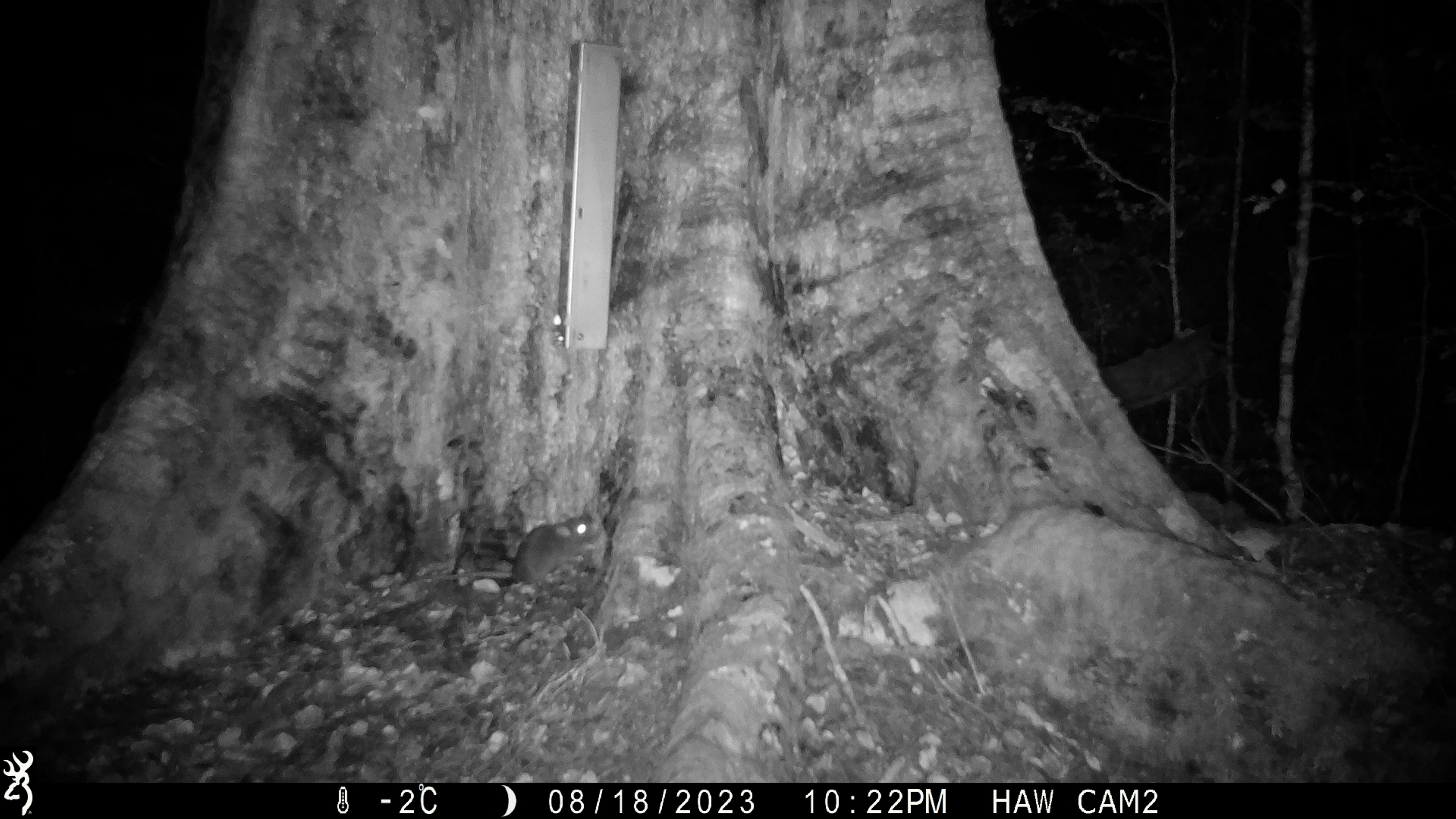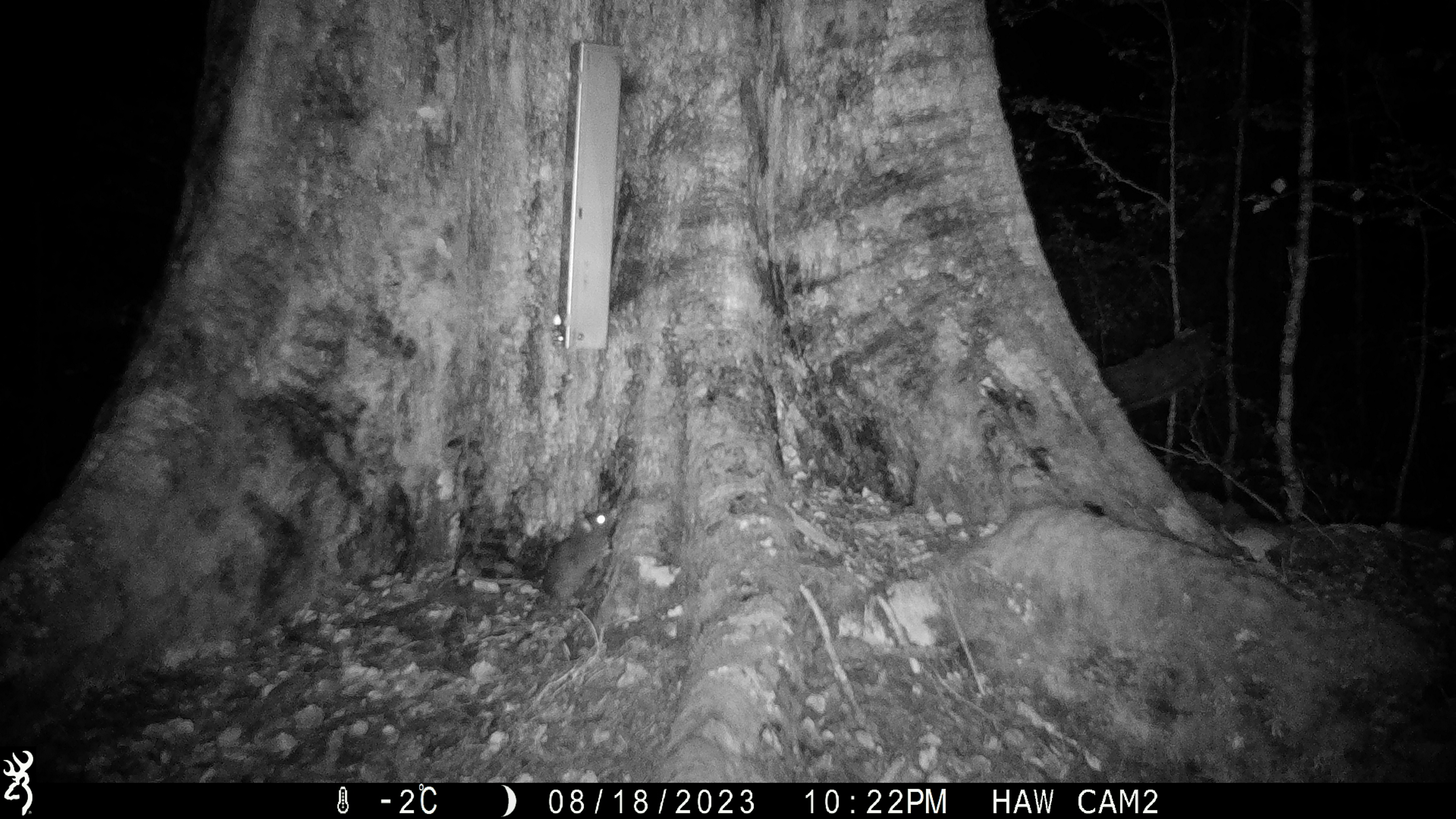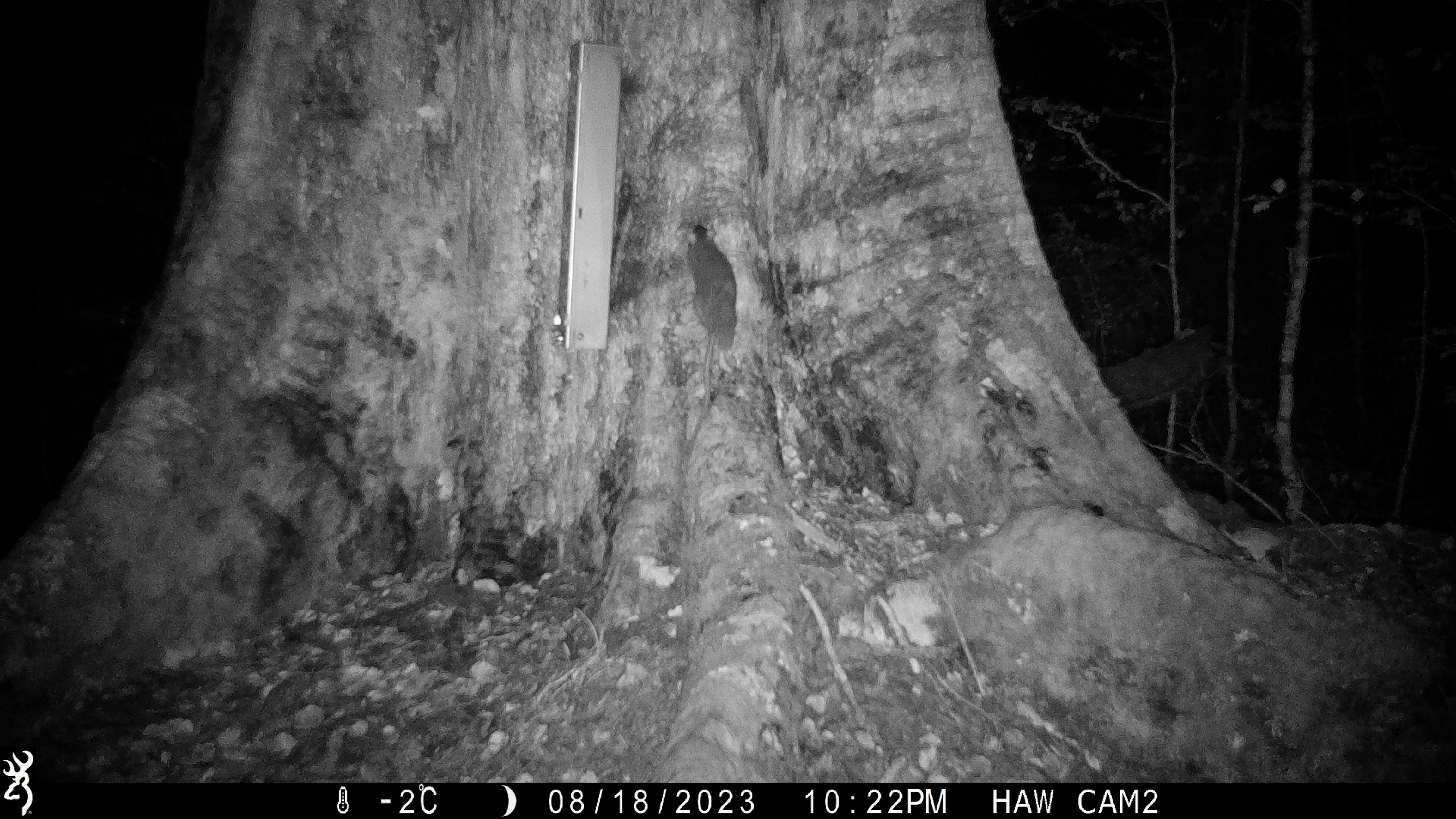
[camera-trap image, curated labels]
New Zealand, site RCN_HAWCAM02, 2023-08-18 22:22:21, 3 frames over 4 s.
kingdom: Animalia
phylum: Chordata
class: Mammalia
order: Rodentia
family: Muridae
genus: Rattus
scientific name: Rattus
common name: rat